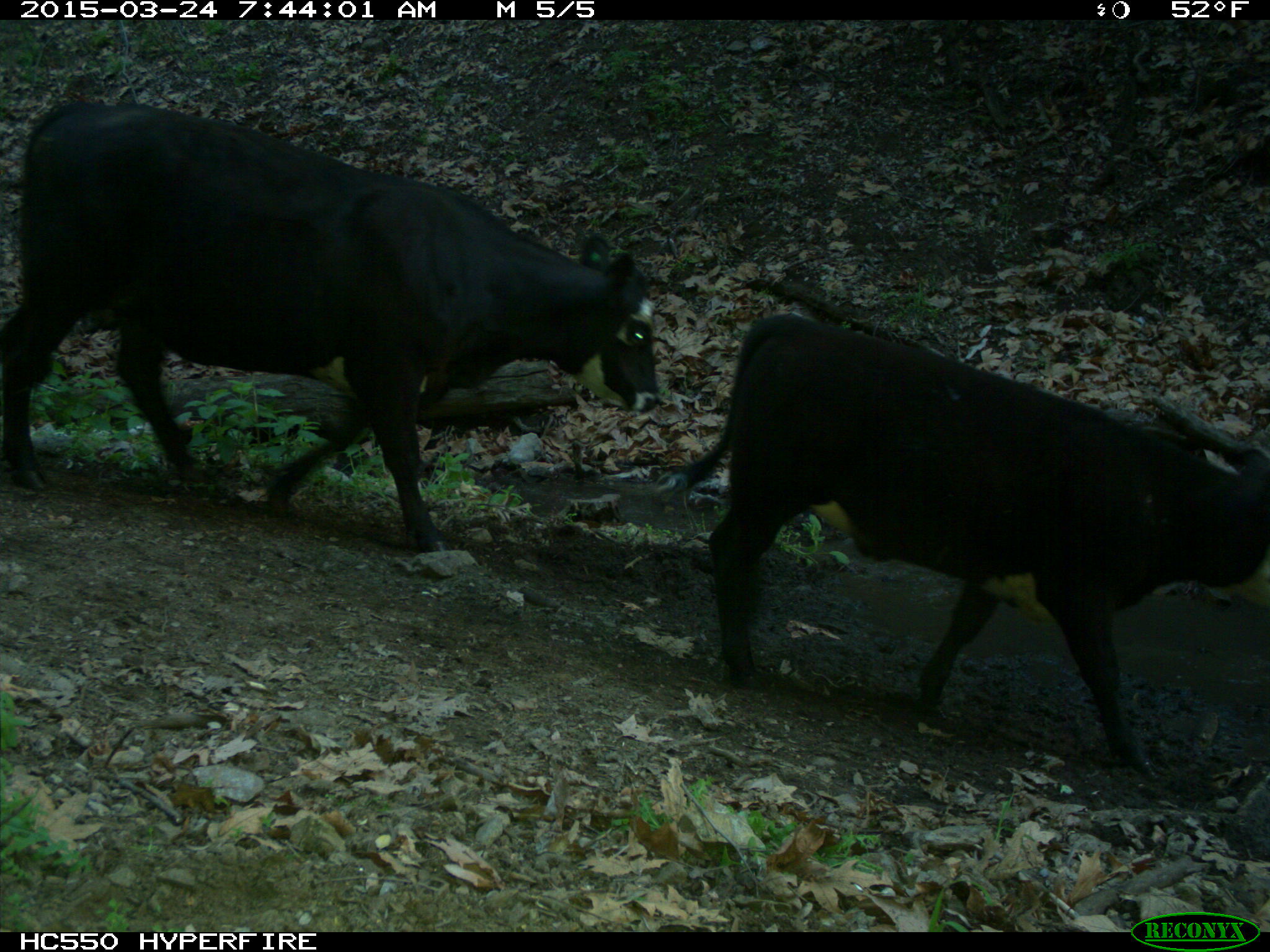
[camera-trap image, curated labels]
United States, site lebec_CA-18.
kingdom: Animalia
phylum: Chordata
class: Mammalia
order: Artiodactyla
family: Bovidae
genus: Bos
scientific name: Bos taurus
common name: domestic cow